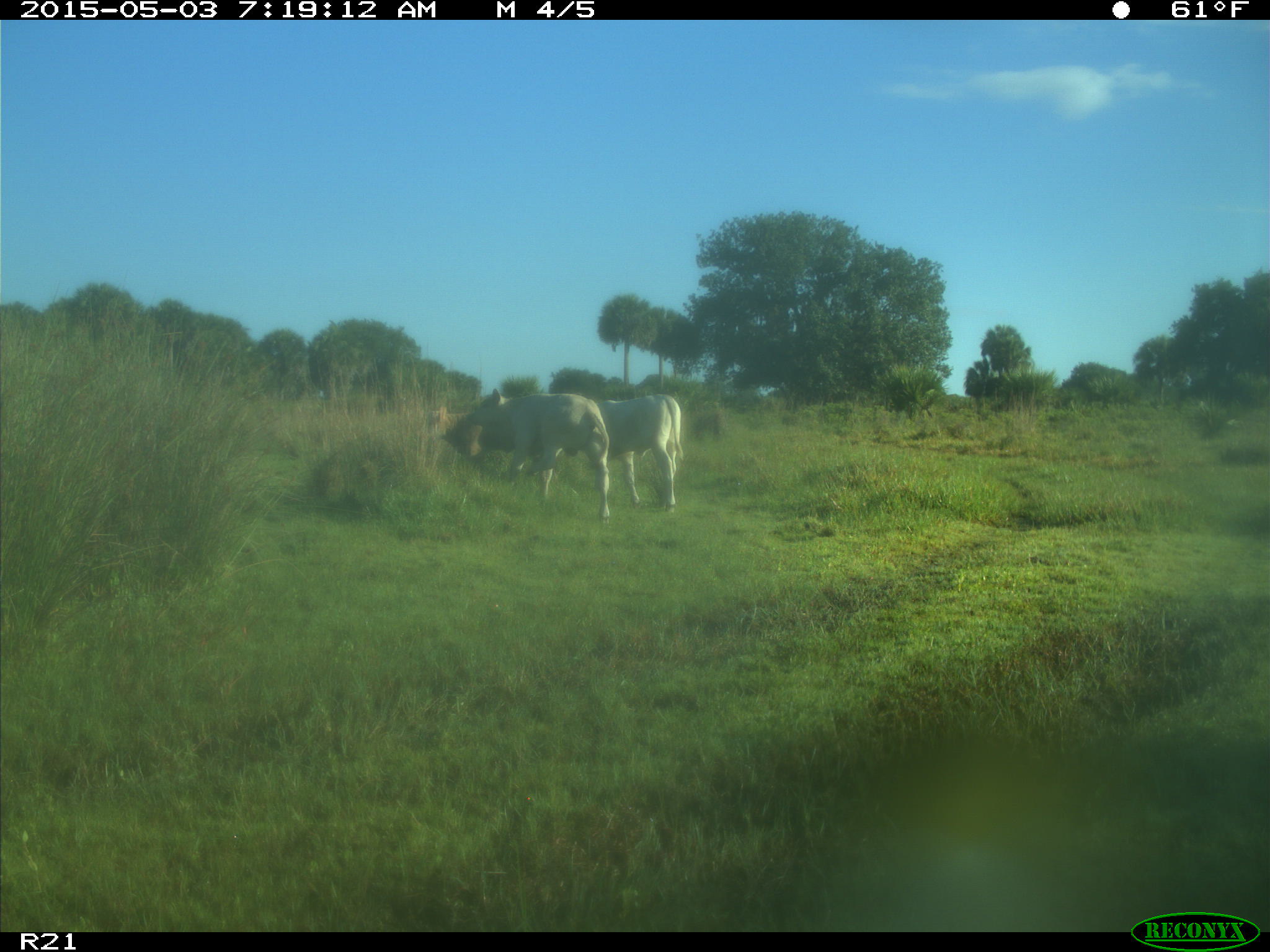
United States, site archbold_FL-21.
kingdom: Animalia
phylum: Chordata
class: Mammalia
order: Artiodactyla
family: Bovidae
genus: Bos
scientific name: Bos taurus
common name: domestic cow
Bos taurus (domestic cow).